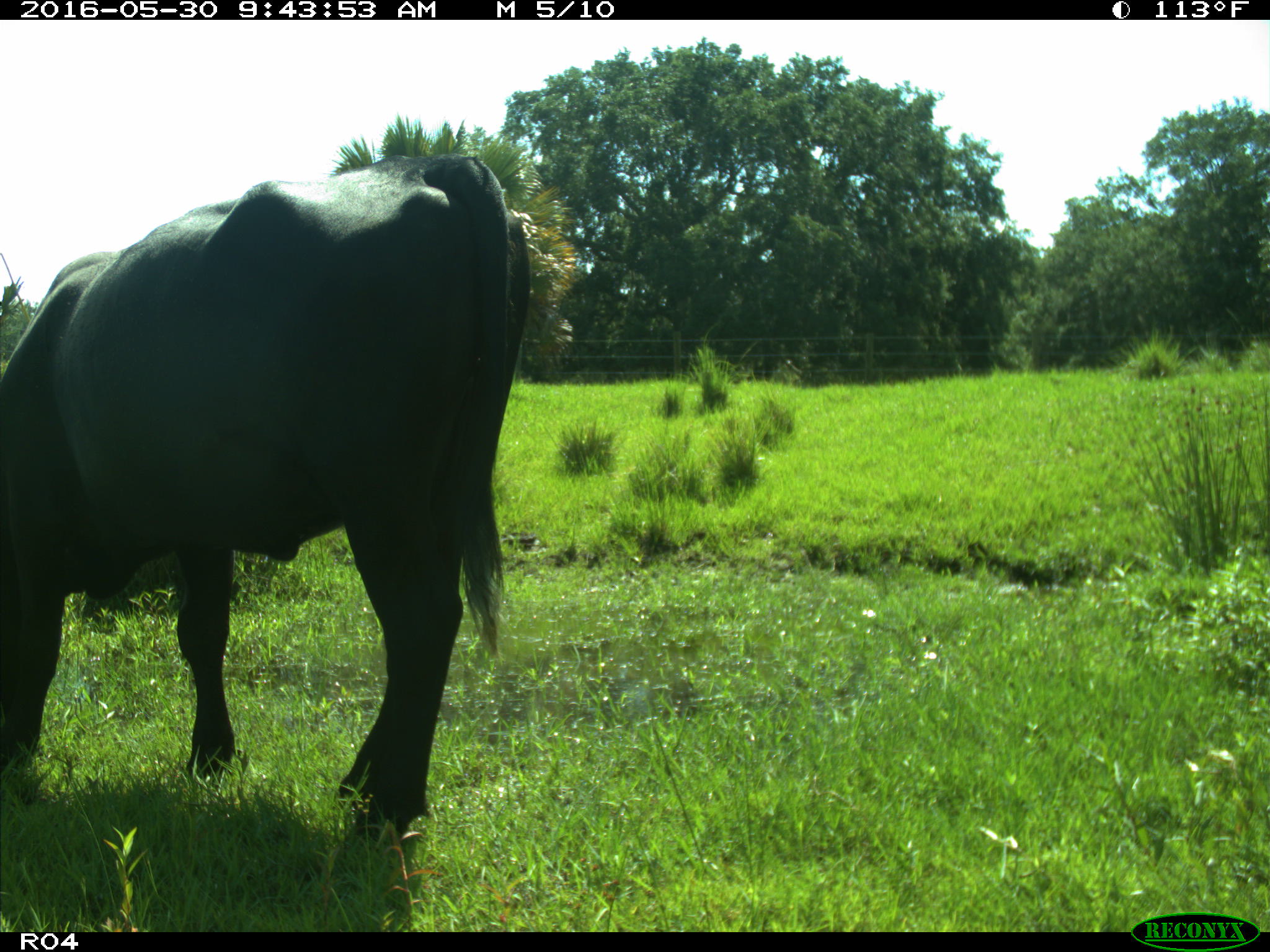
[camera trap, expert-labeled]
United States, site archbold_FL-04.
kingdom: Animalia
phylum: Chordata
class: Mammalia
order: Artiodactyla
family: Bovidae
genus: Bos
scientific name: Bos taurus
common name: domestic cow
Bos taurus (domestic cow).